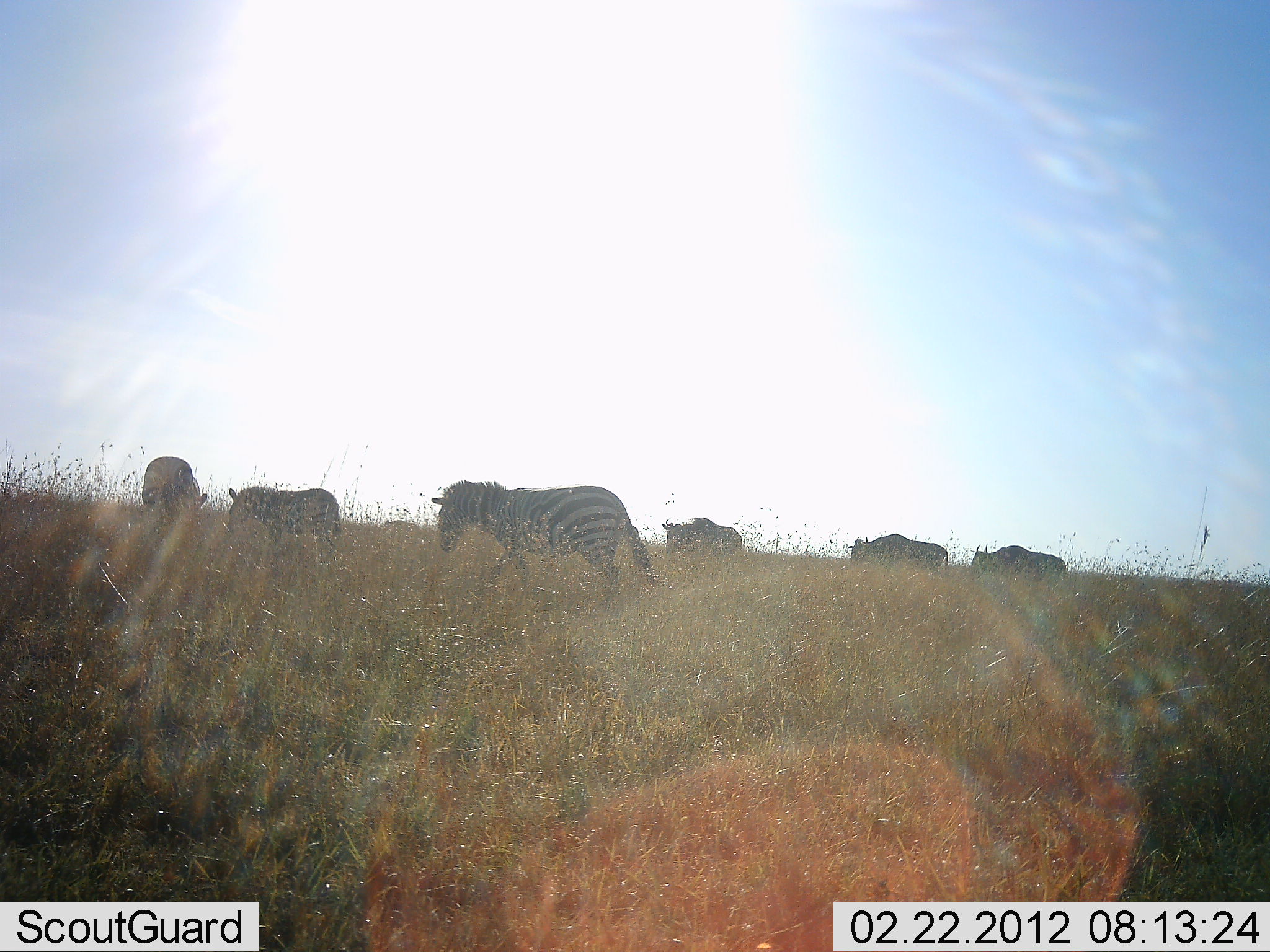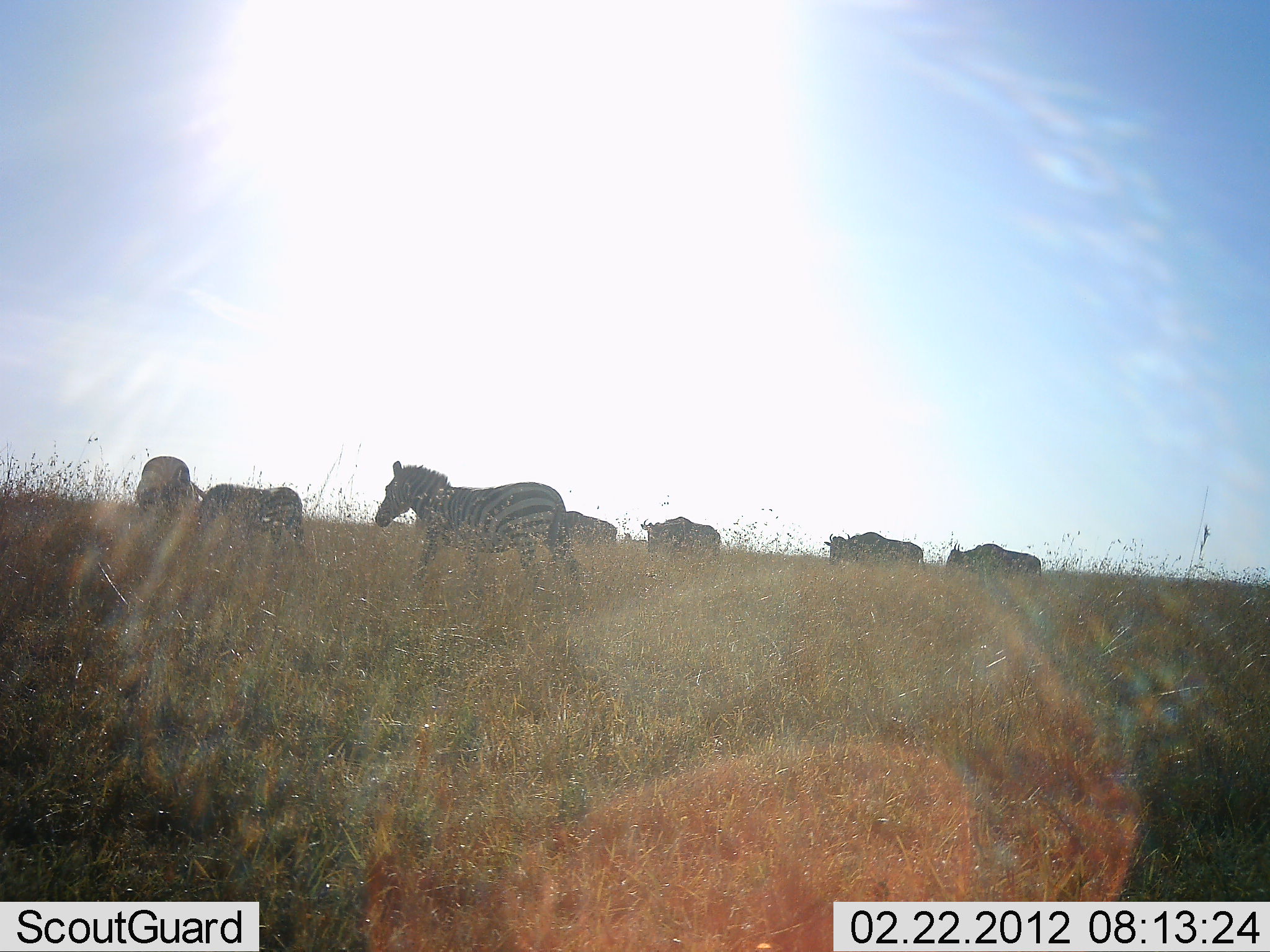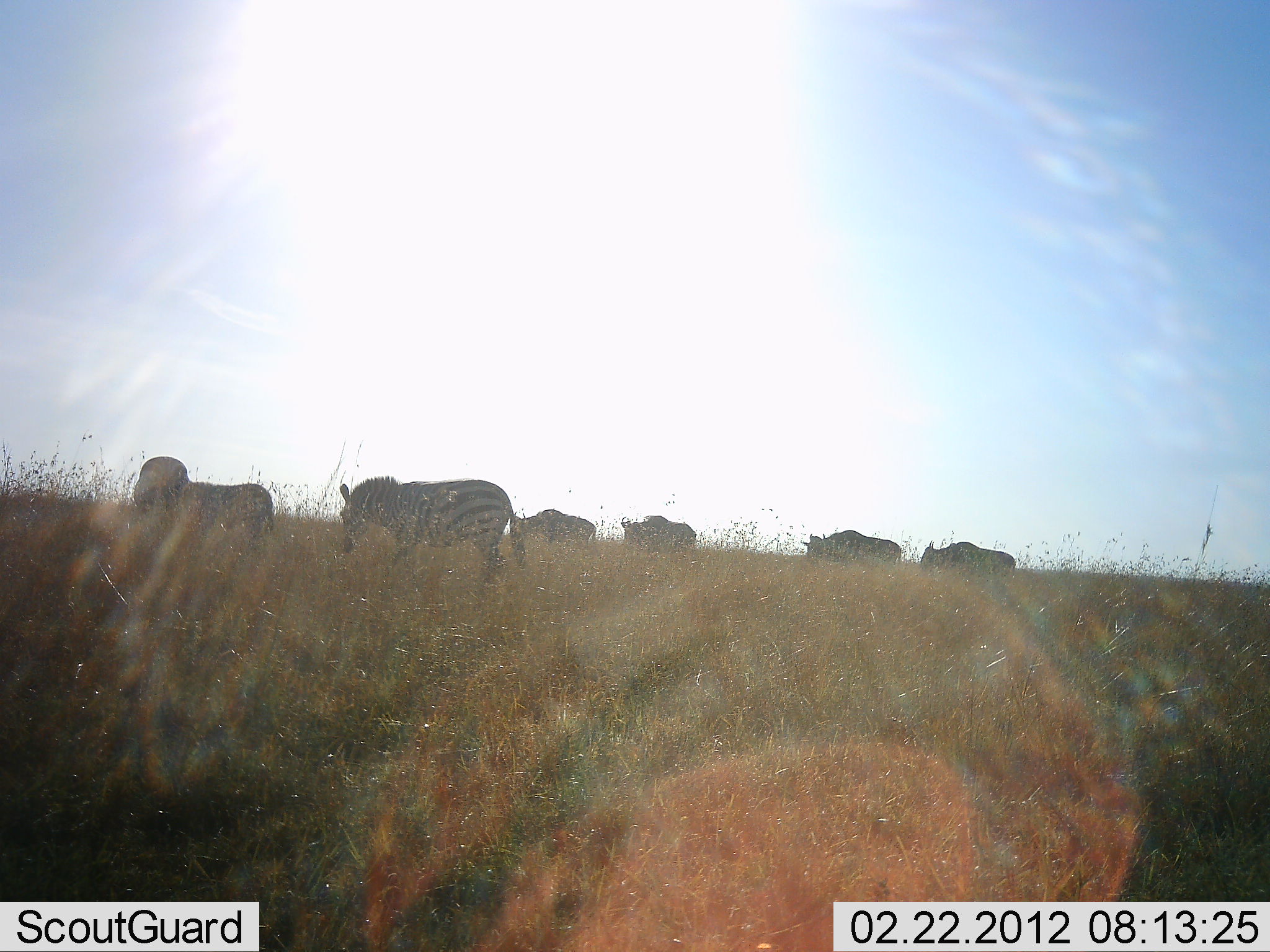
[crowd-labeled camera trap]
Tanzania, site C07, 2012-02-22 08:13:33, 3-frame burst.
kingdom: Animalia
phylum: Chordata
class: Mammalia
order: Artiodactyla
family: Bovidae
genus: Connochaetes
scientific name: Connochaetes taurinus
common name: blue wildebeest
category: wildebeest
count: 4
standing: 6%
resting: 0%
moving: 94%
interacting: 0%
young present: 0%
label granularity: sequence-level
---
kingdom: Animalia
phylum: Chordata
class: Mammalia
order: Perissodactyla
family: Equidae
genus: Equus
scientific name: Equus quagga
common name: plains zebra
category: zebra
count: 3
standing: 17%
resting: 0%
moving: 91%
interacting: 0%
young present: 9%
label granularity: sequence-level